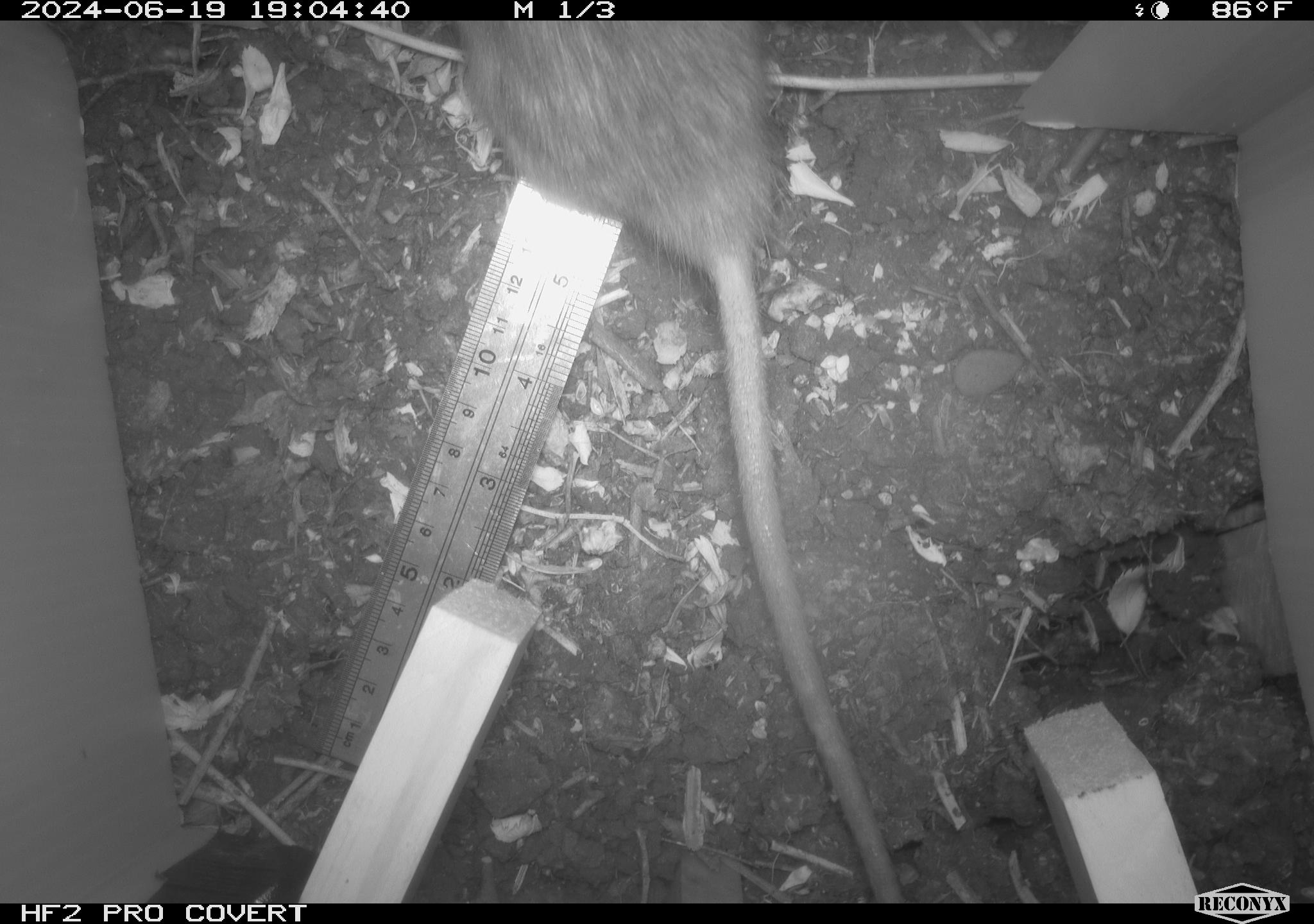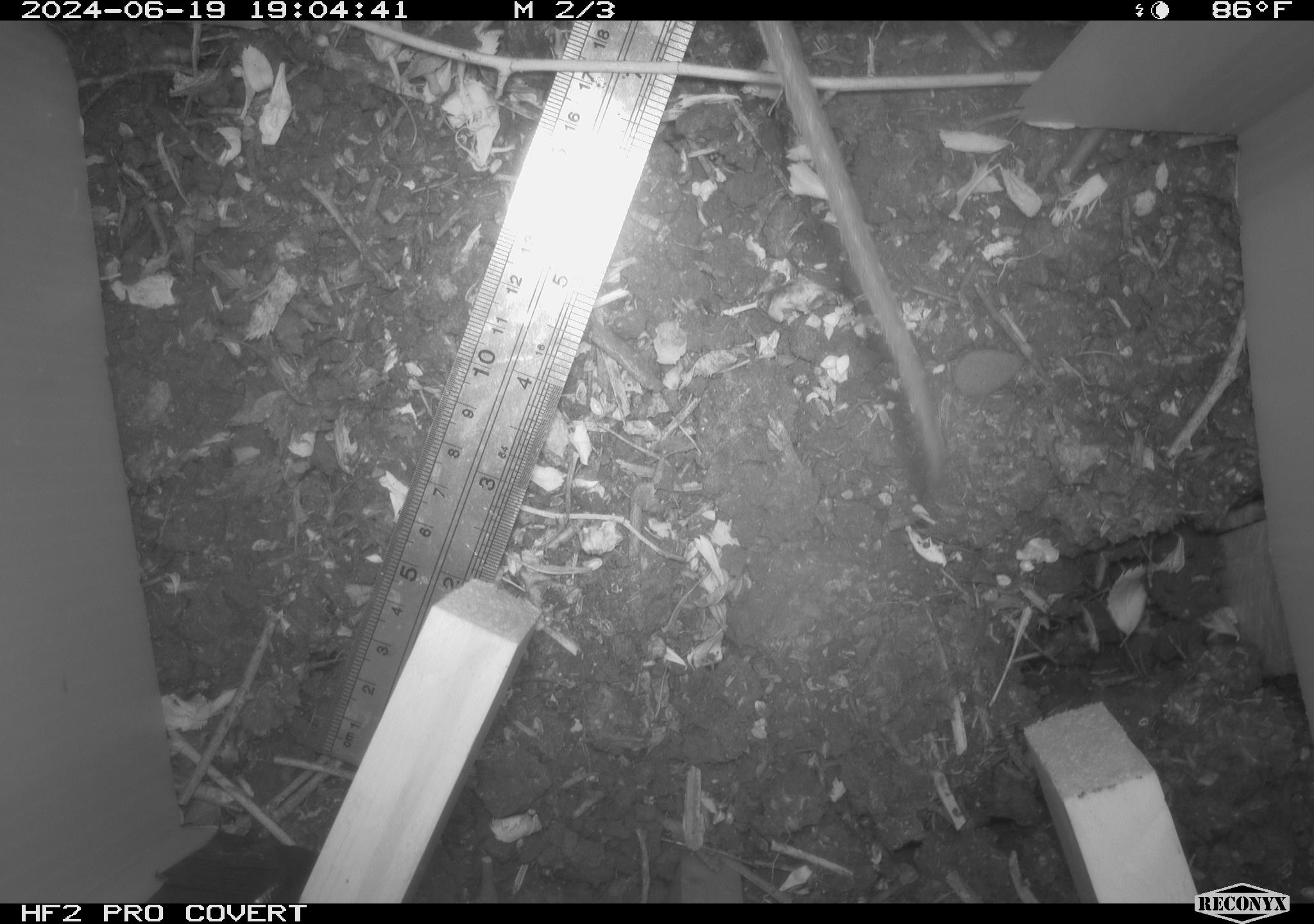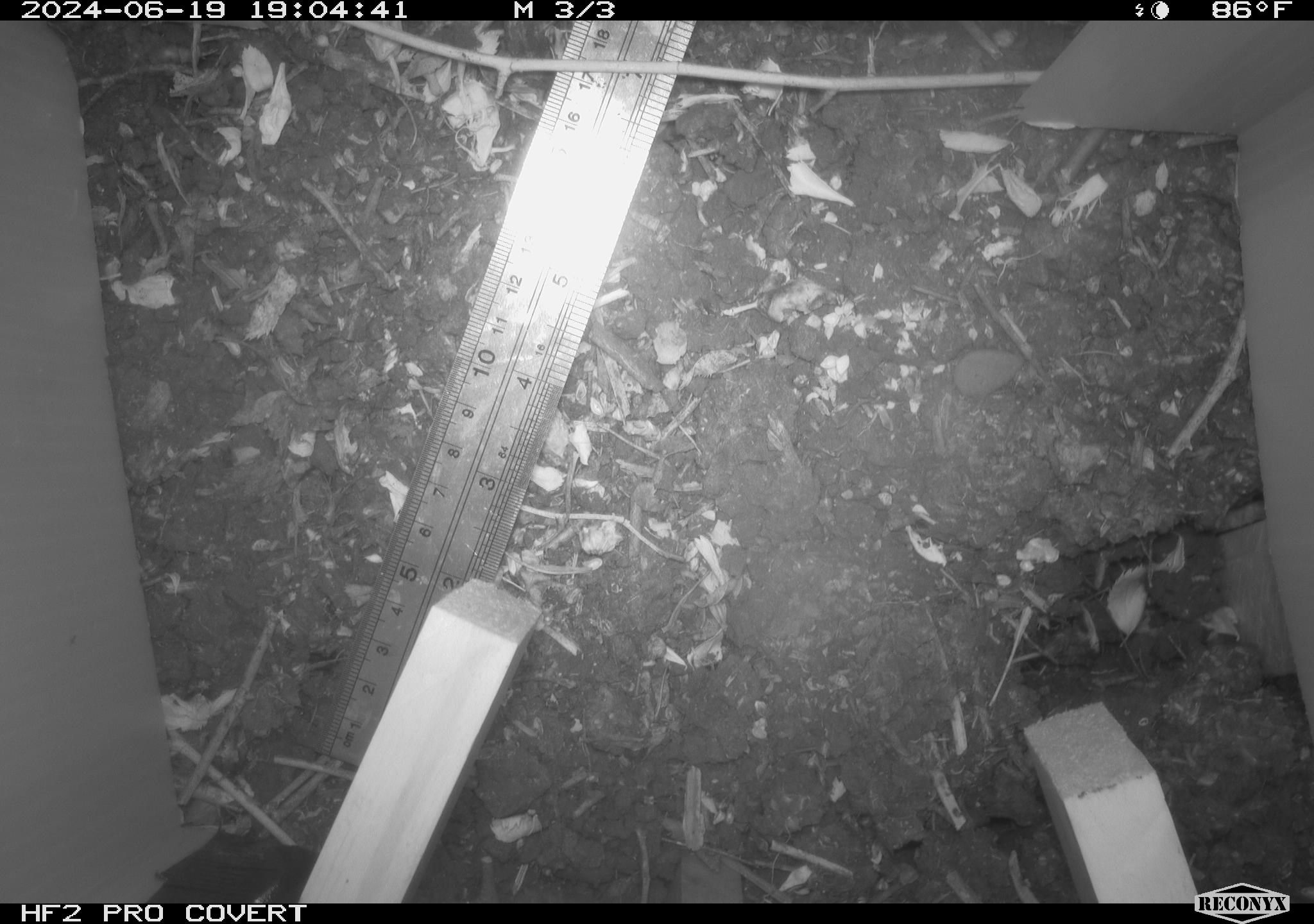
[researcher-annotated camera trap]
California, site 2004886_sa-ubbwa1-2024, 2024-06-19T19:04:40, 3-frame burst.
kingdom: Animalia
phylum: Chordata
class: Mammalia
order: Rodentia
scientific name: Rodentia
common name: woodrat or rat or mouse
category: woodrat or rat or mouse species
Woodrat or rat or mouse species (woodrat or rat or mouse) (Rodentia).